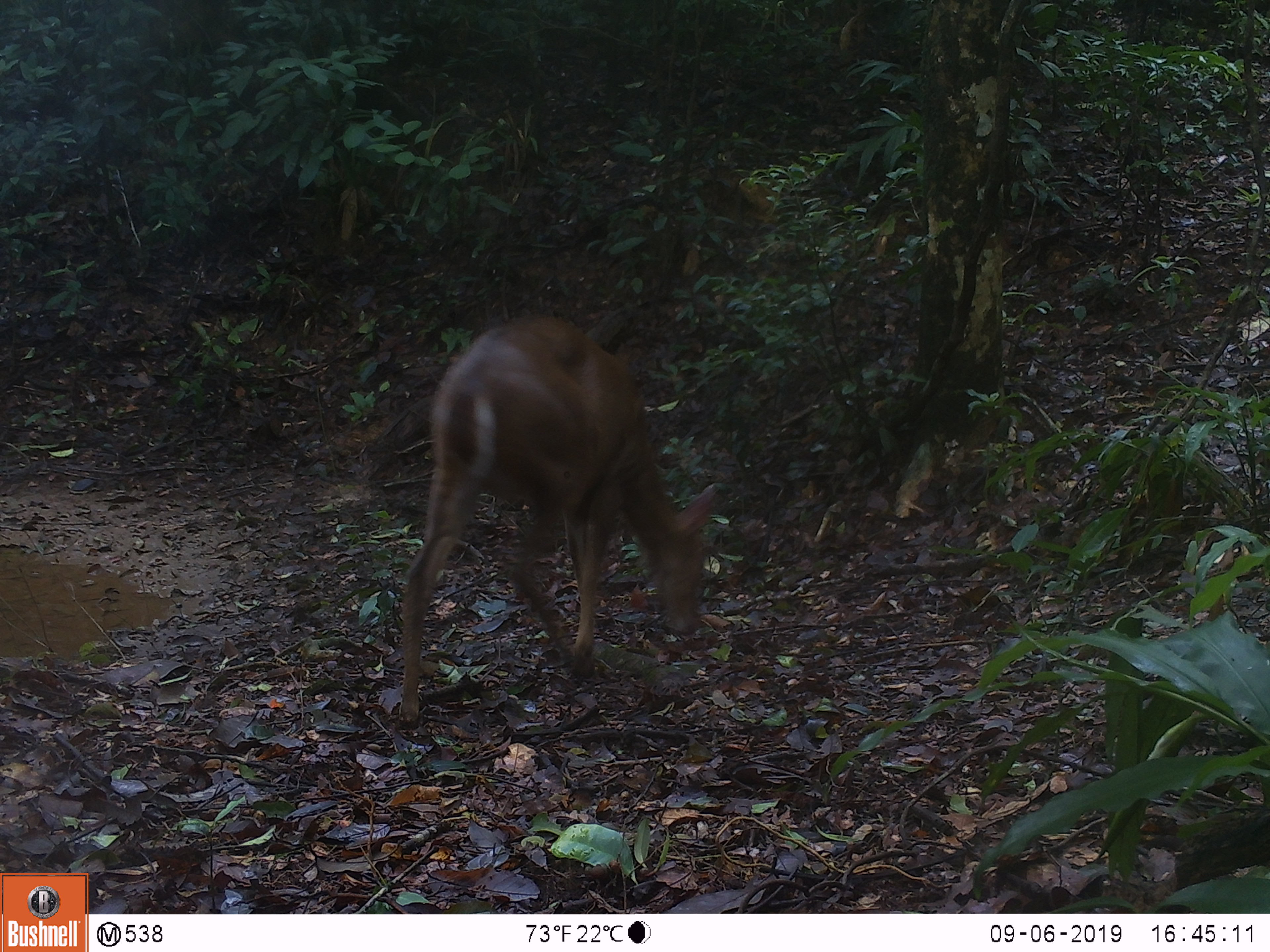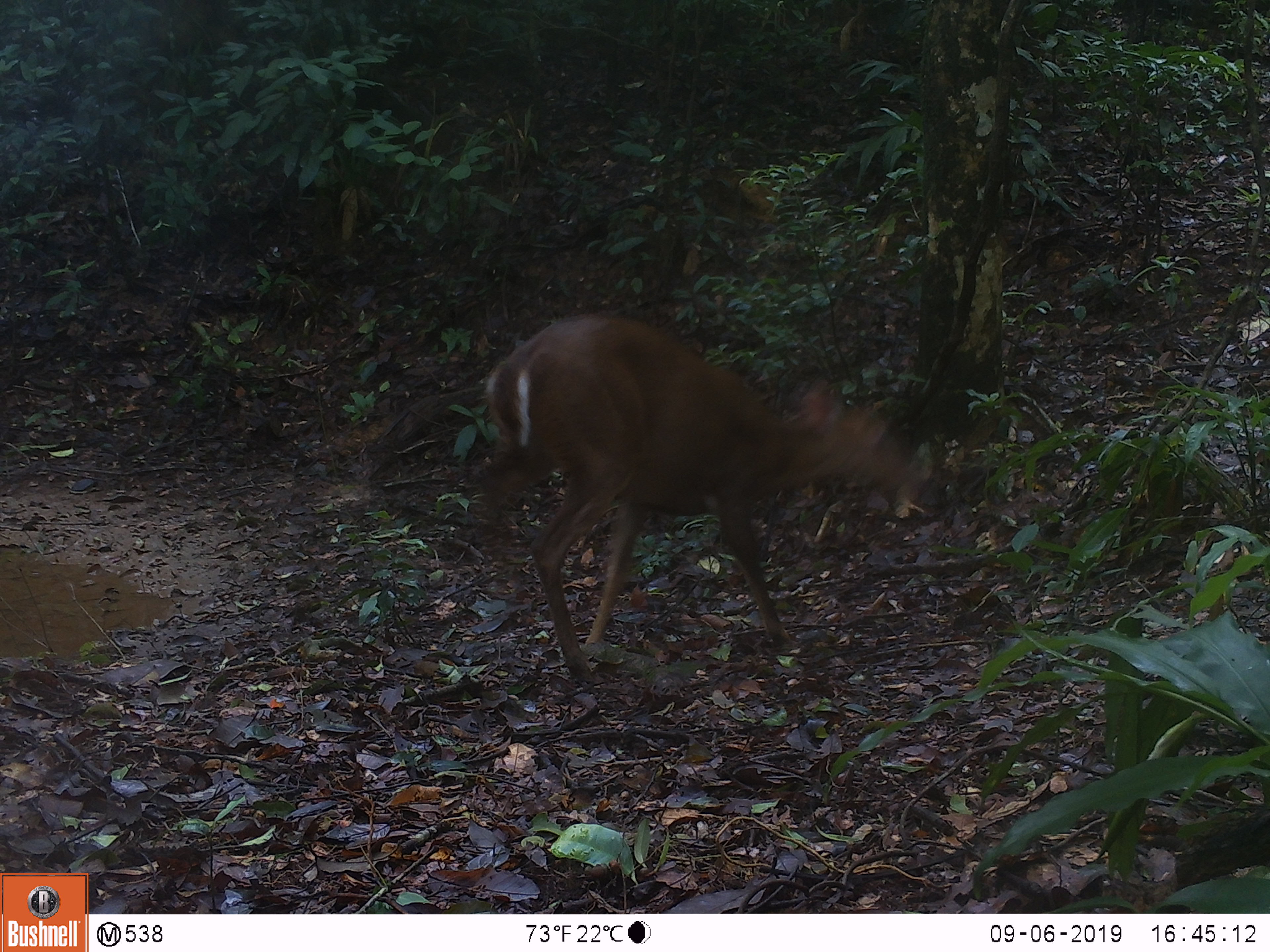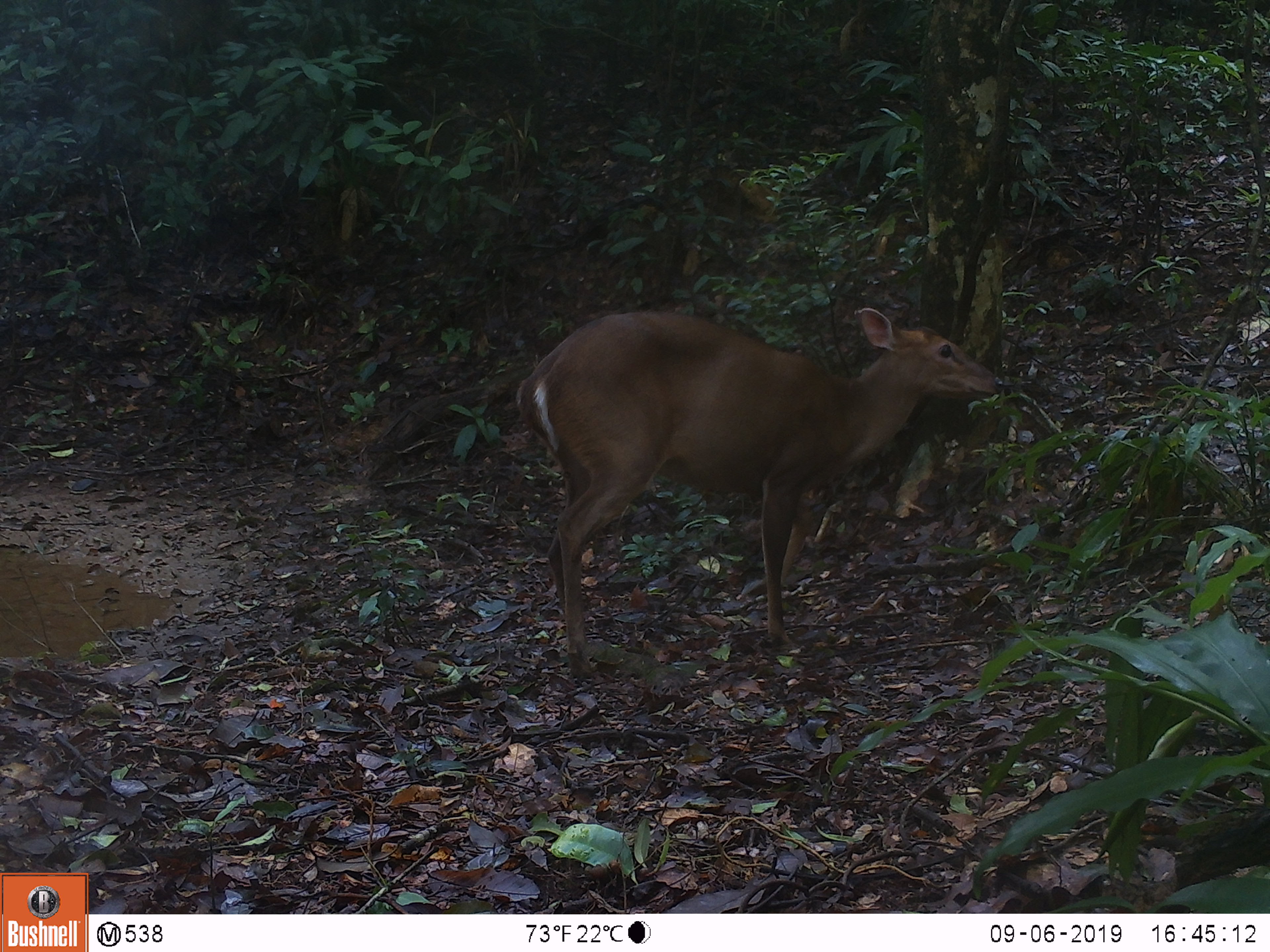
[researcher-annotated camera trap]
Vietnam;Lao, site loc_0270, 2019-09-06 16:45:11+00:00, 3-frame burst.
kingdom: Animalia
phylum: Chordata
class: Mammalia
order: Artiodactyla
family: Cervidae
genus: Muntiacus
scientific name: Muntiacus vuquangensis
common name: large-antlered muntjac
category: large antlered muntjac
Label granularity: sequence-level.